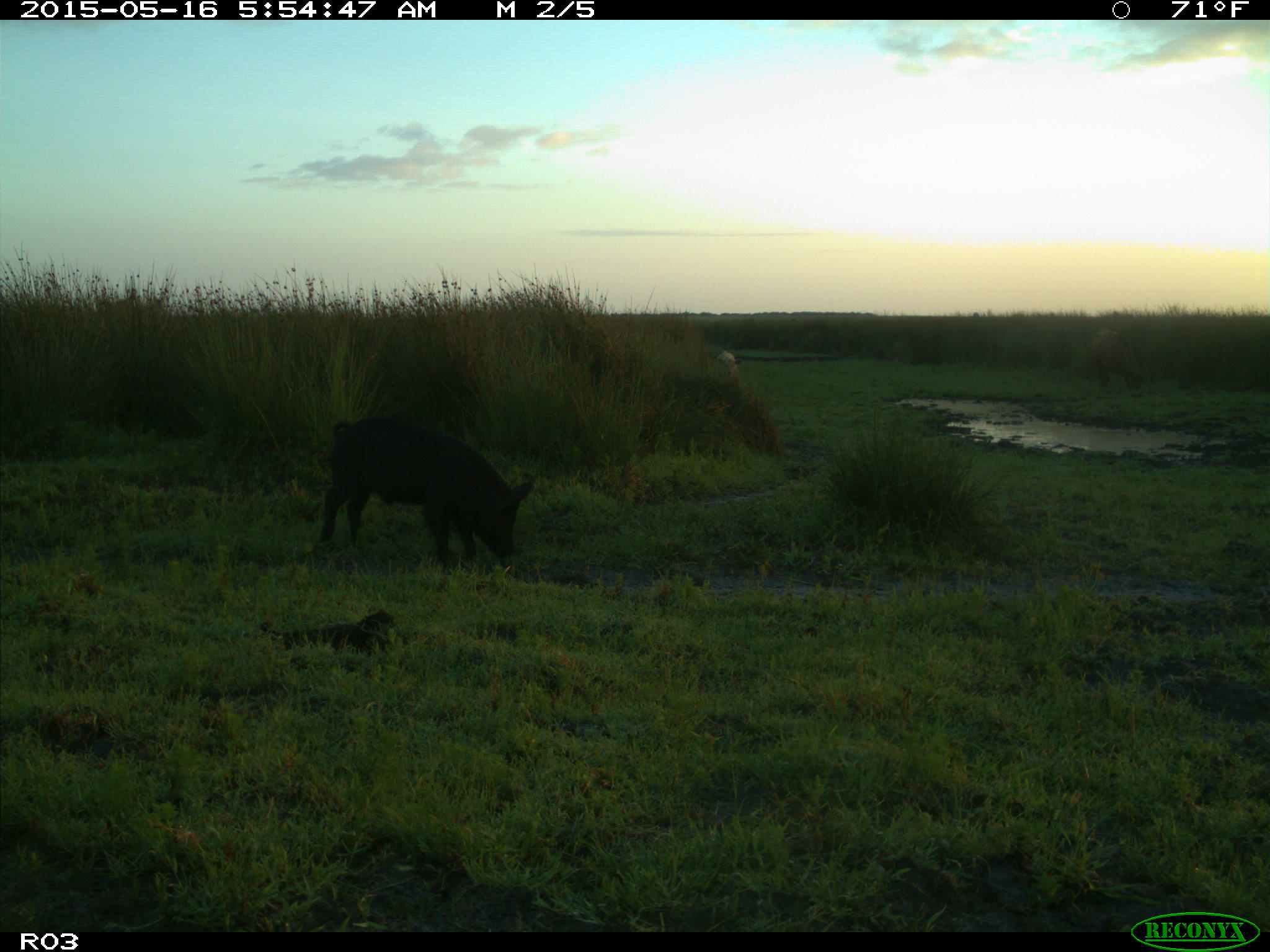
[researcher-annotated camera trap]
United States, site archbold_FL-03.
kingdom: Animalia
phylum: Chordata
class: Mammalia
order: Artiodactyla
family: Suidae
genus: Sus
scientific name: Sus scrofa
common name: wild boar